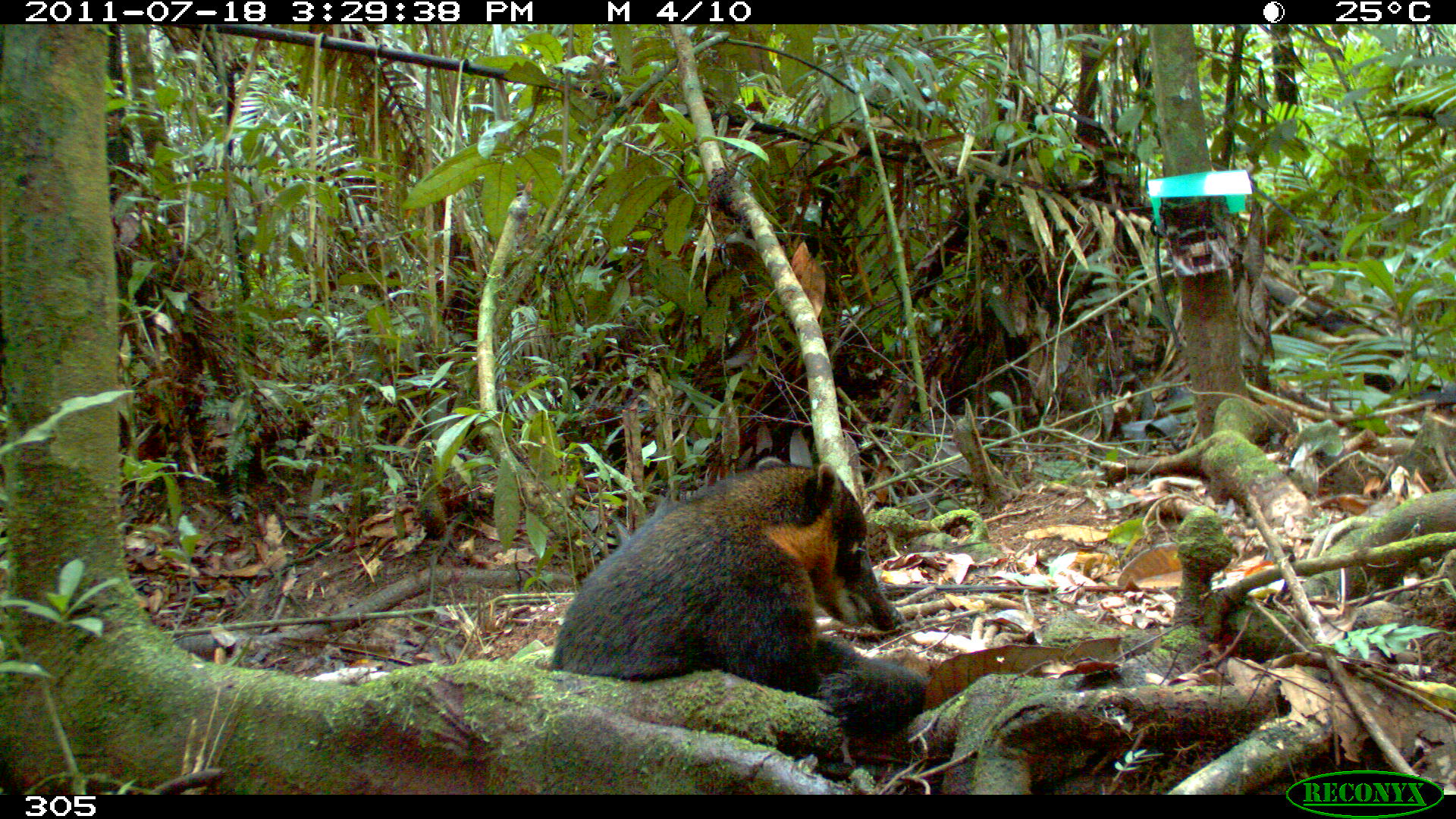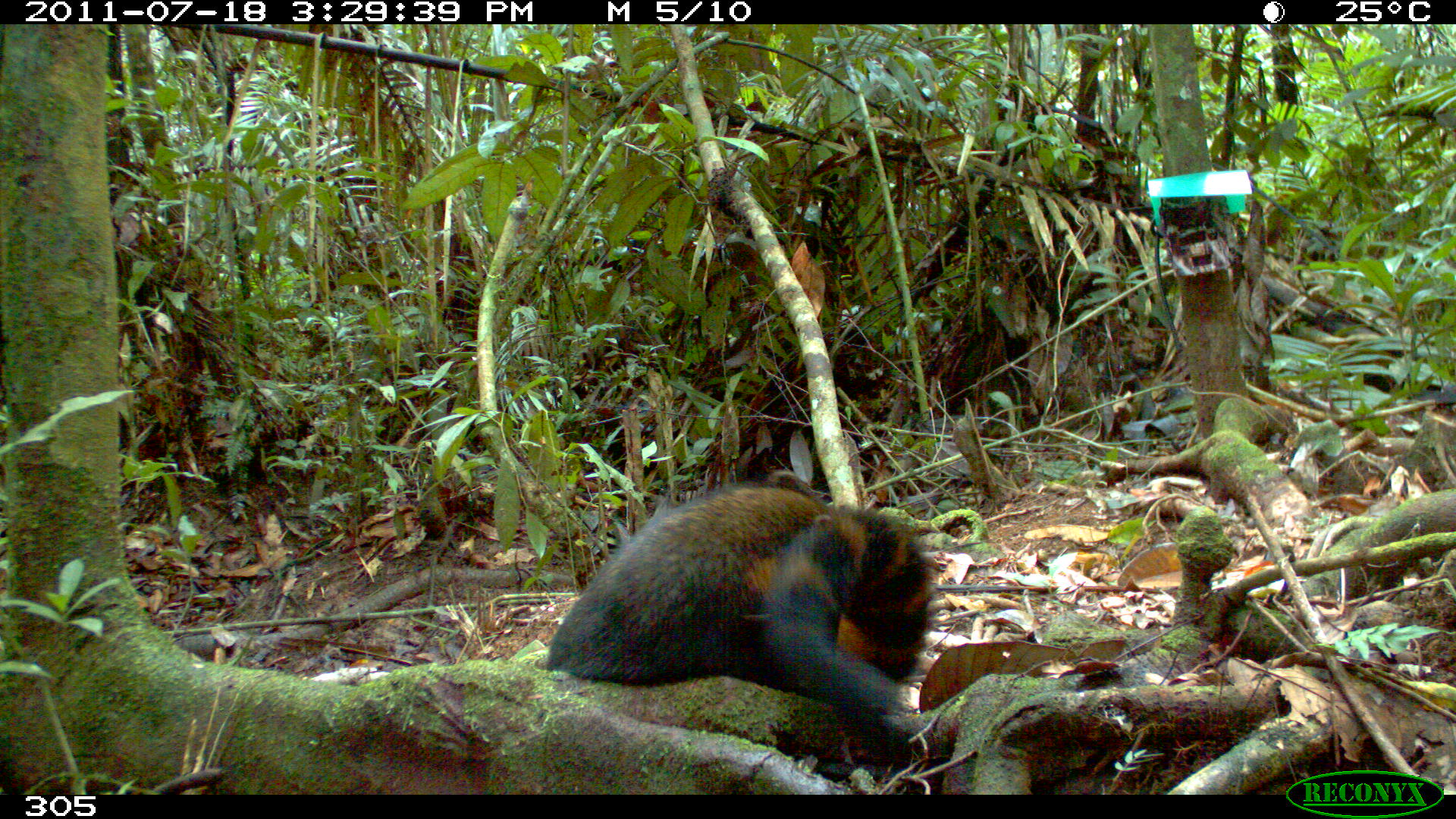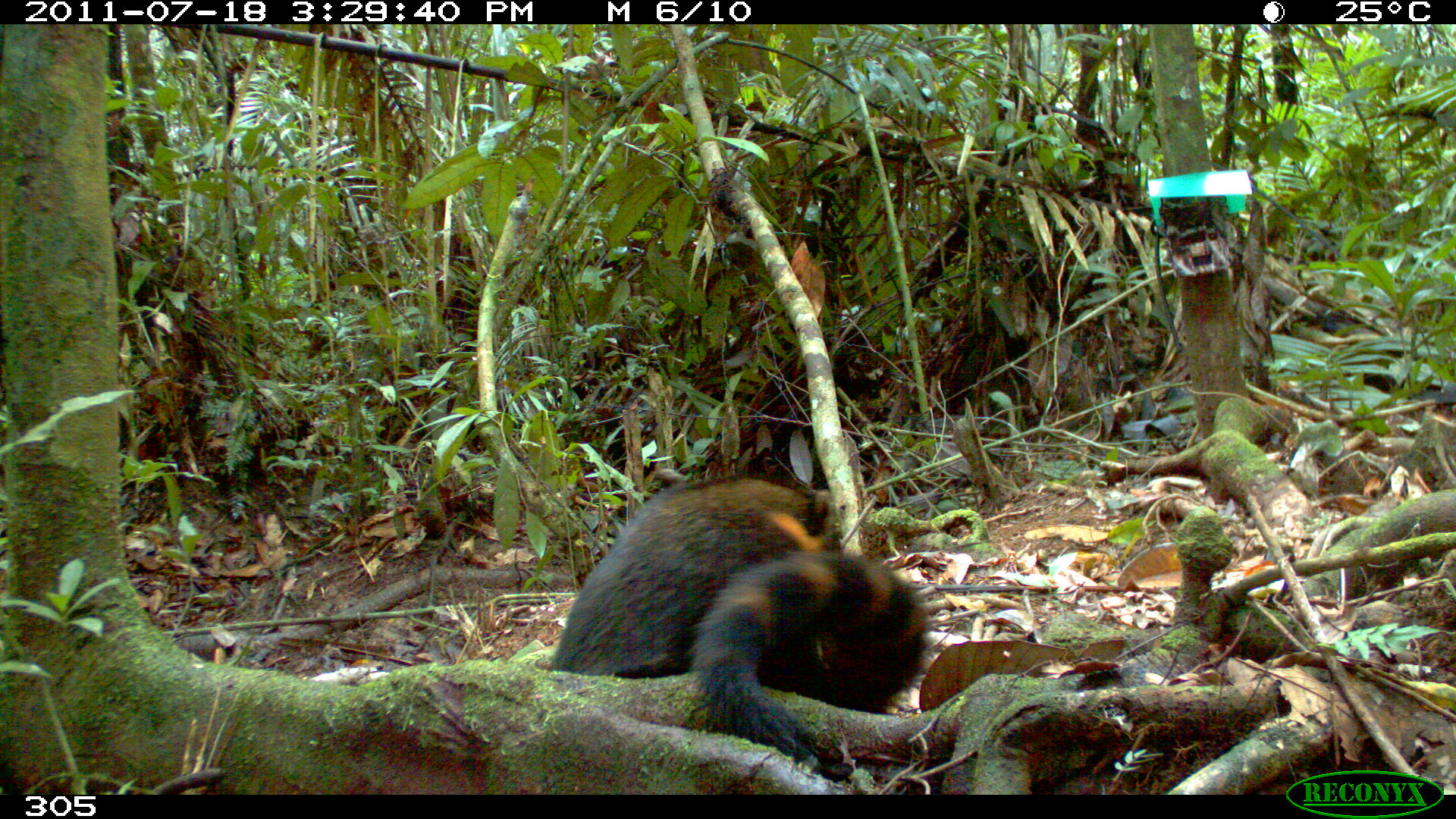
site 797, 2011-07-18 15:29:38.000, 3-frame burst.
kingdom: Animalia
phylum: Chordata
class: Mammalia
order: Carnivora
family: Procyonidae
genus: Nasua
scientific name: Nasua nasua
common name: south american coati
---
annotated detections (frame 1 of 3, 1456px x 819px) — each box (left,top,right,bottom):
nasua nasua: (543,454,937,759)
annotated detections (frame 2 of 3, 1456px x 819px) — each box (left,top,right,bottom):
nasua nasua: (544,472,932,738)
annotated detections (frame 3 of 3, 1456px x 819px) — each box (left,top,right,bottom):
nasua nasua: (547,472,933,781)